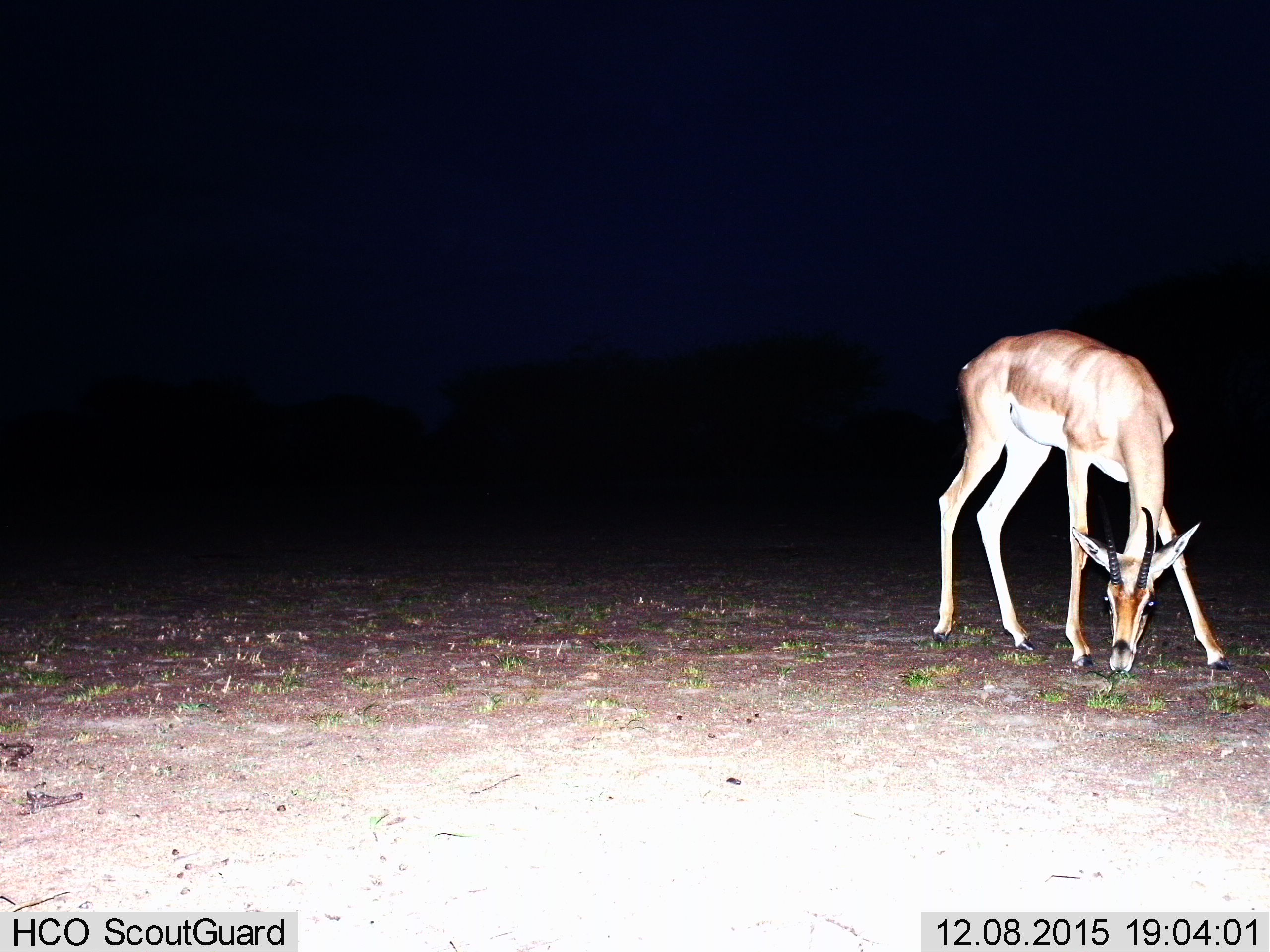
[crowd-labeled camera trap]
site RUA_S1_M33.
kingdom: Animalia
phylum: Chordata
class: Mammalia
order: Artiodactyla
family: Bovidae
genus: Aepyceros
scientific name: Aepyceros melampus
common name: impala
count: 1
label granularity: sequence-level